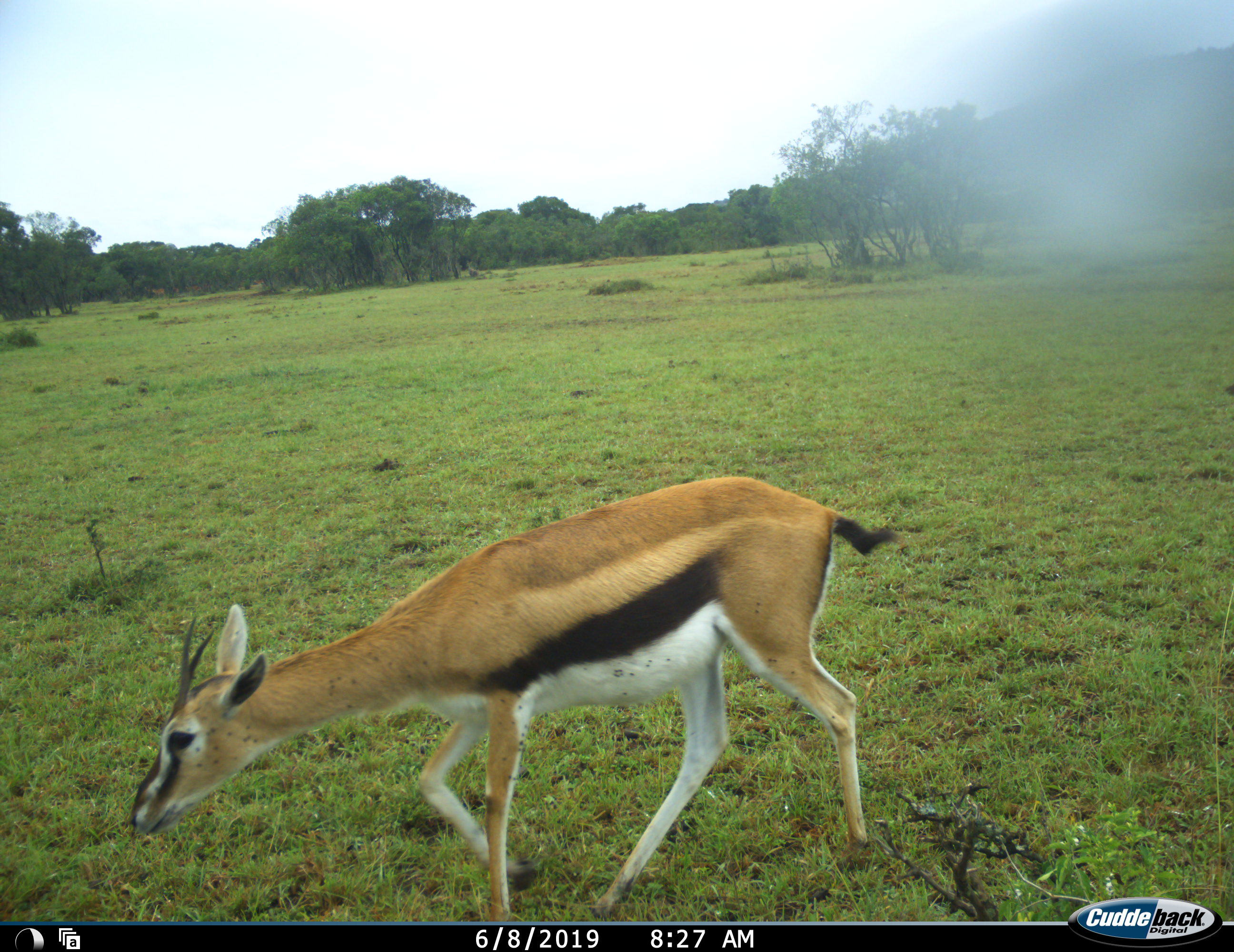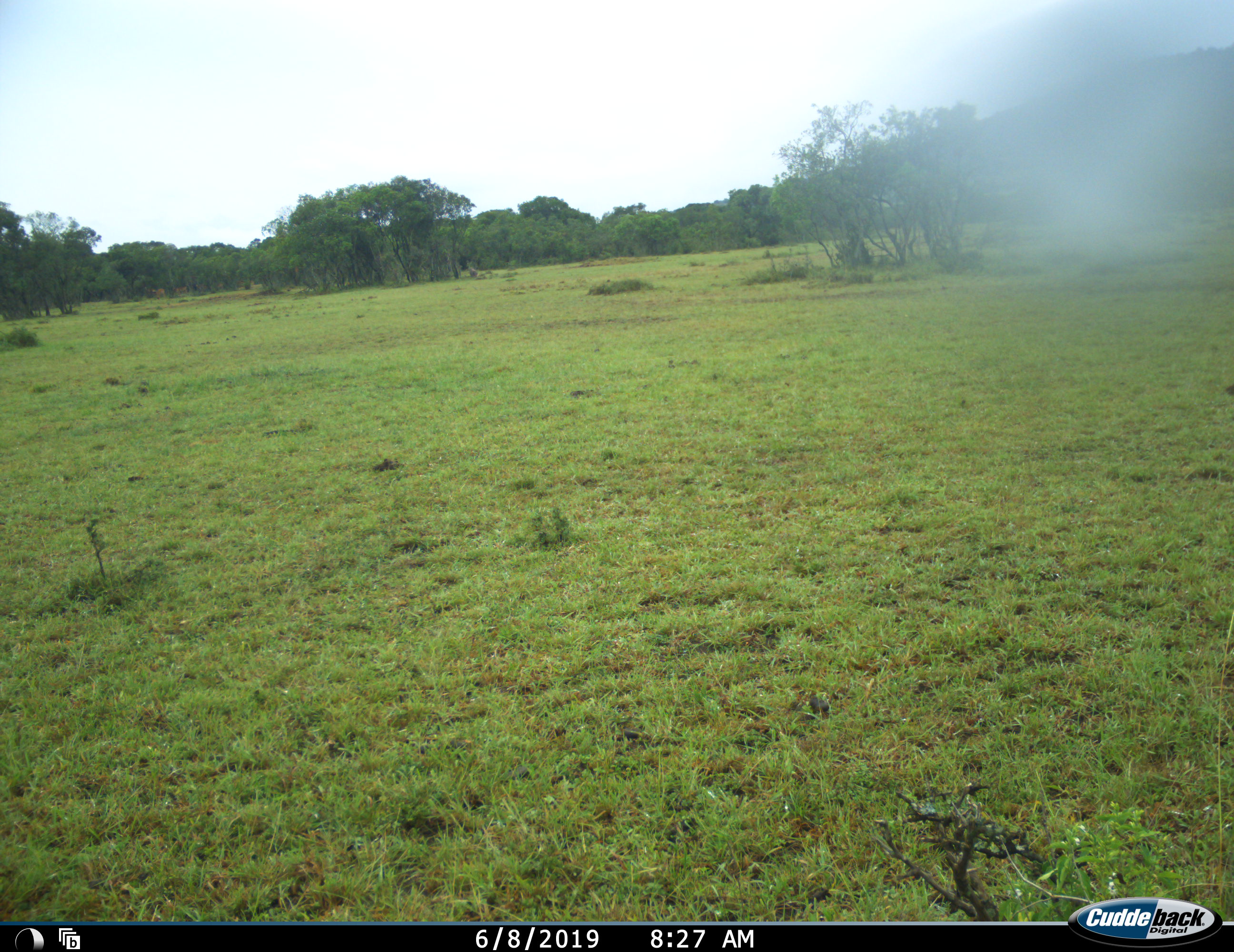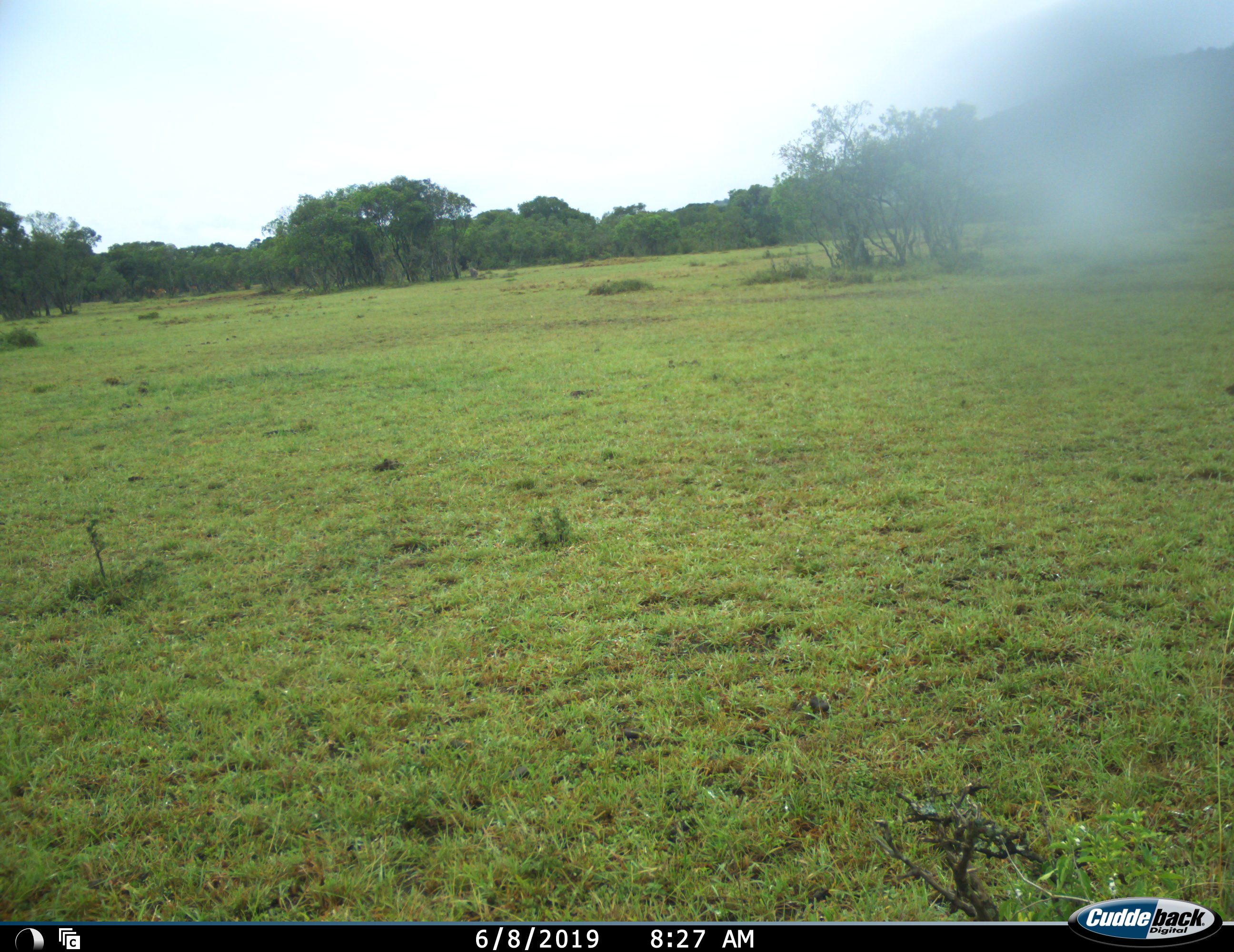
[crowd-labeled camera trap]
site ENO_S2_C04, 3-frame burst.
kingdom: Animalia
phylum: Chordata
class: Mammalia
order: Artiodactyla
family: Bovidae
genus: Eudorcas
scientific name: Eudorcas thomsonii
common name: thomson's gazelle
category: gazellethomsons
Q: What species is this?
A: Gazellethomsons (thomson's gazelle) (Eudorcas thomsonii).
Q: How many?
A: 1.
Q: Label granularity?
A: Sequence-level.